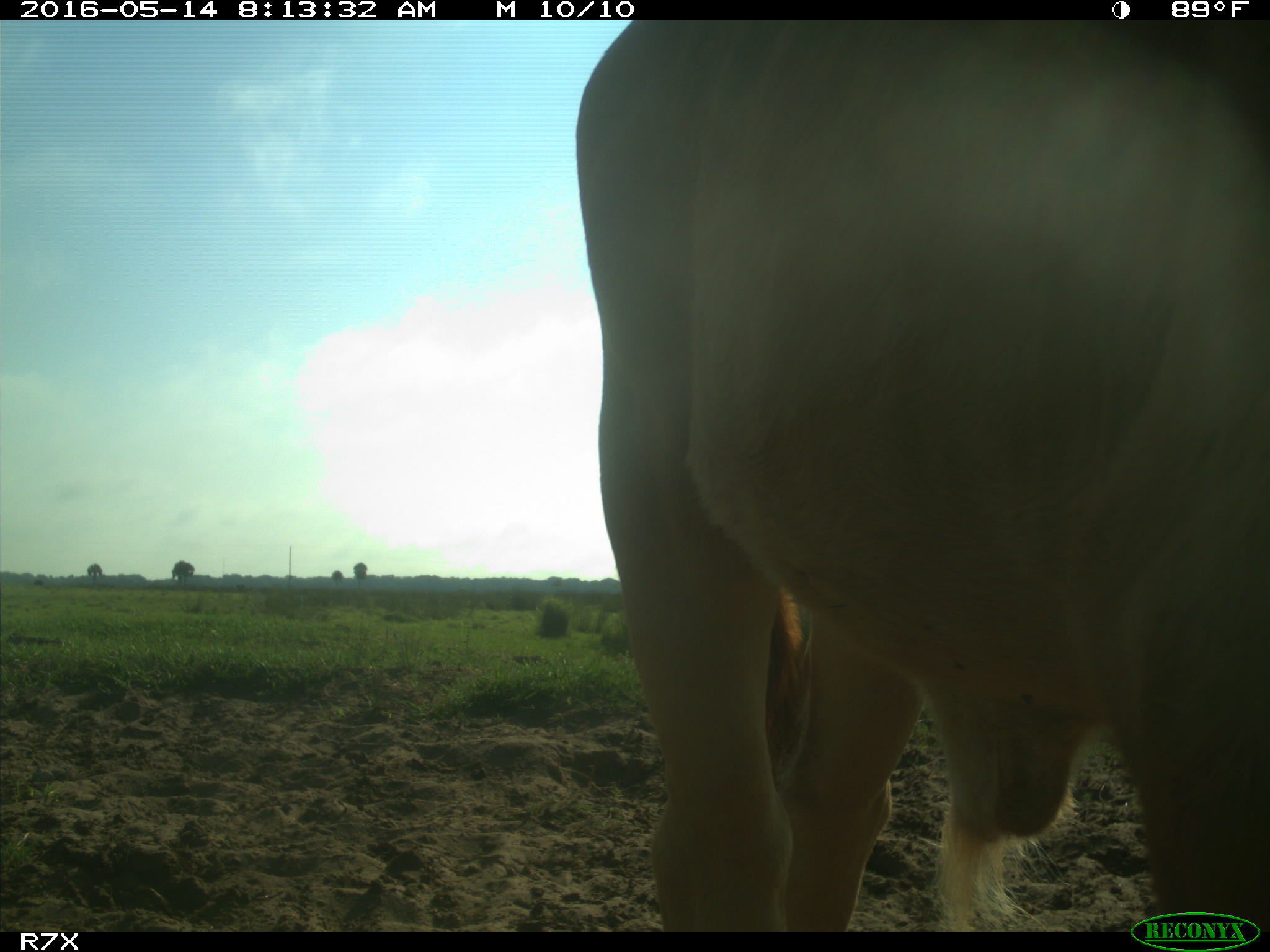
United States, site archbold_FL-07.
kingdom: Animalia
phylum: Chordata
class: Mammalia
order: Artiodactyla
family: Bovidae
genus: Bos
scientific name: Bos taurus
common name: domestic cow